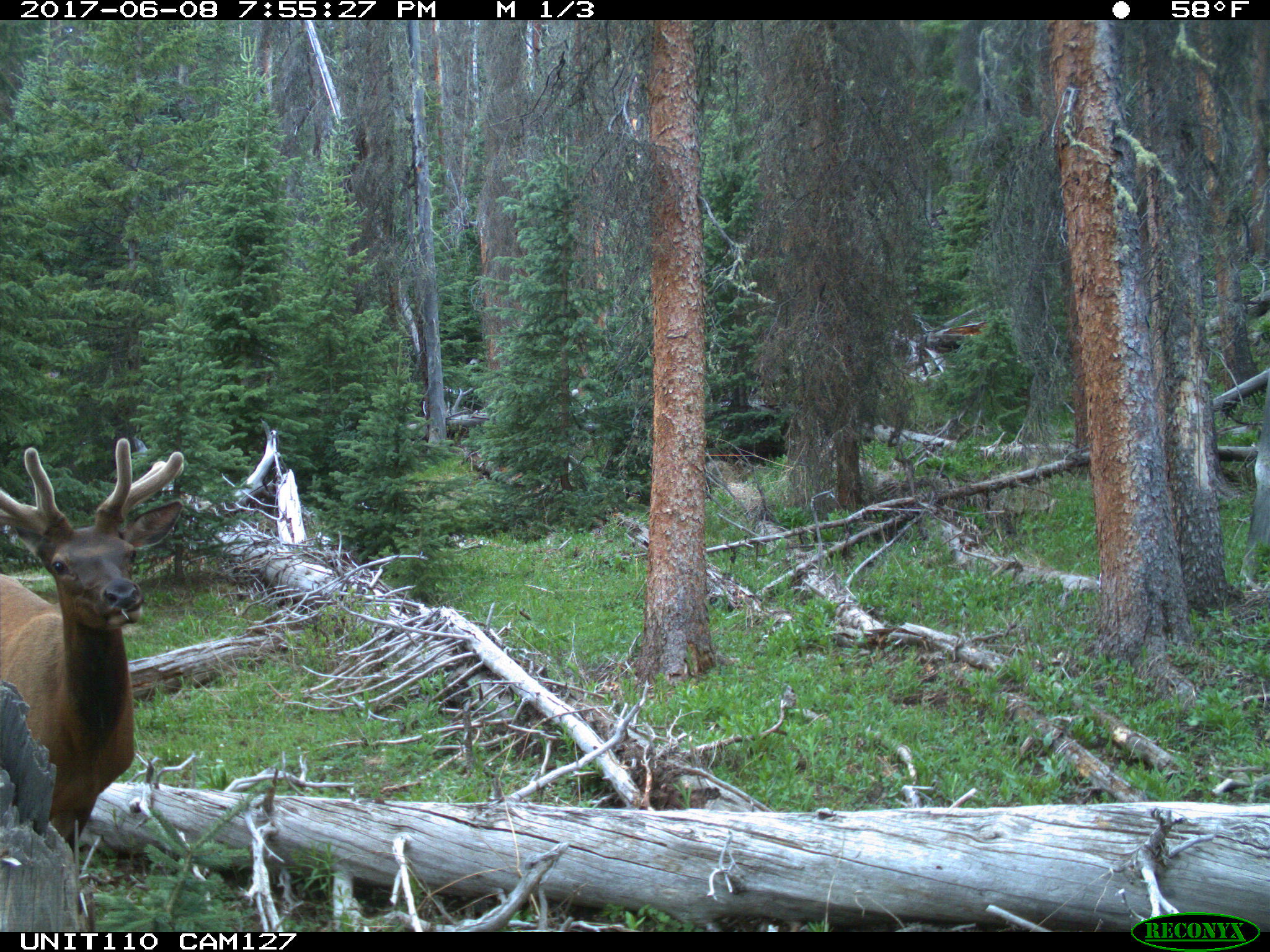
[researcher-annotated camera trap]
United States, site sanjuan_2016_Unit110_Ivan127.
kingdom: Animalia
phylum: Chordata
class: Mammalia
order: Artiodactyla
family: Cervidae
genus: Cervus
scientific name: Cervus elaphus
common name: red deer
Cervus elaphus (red deer).